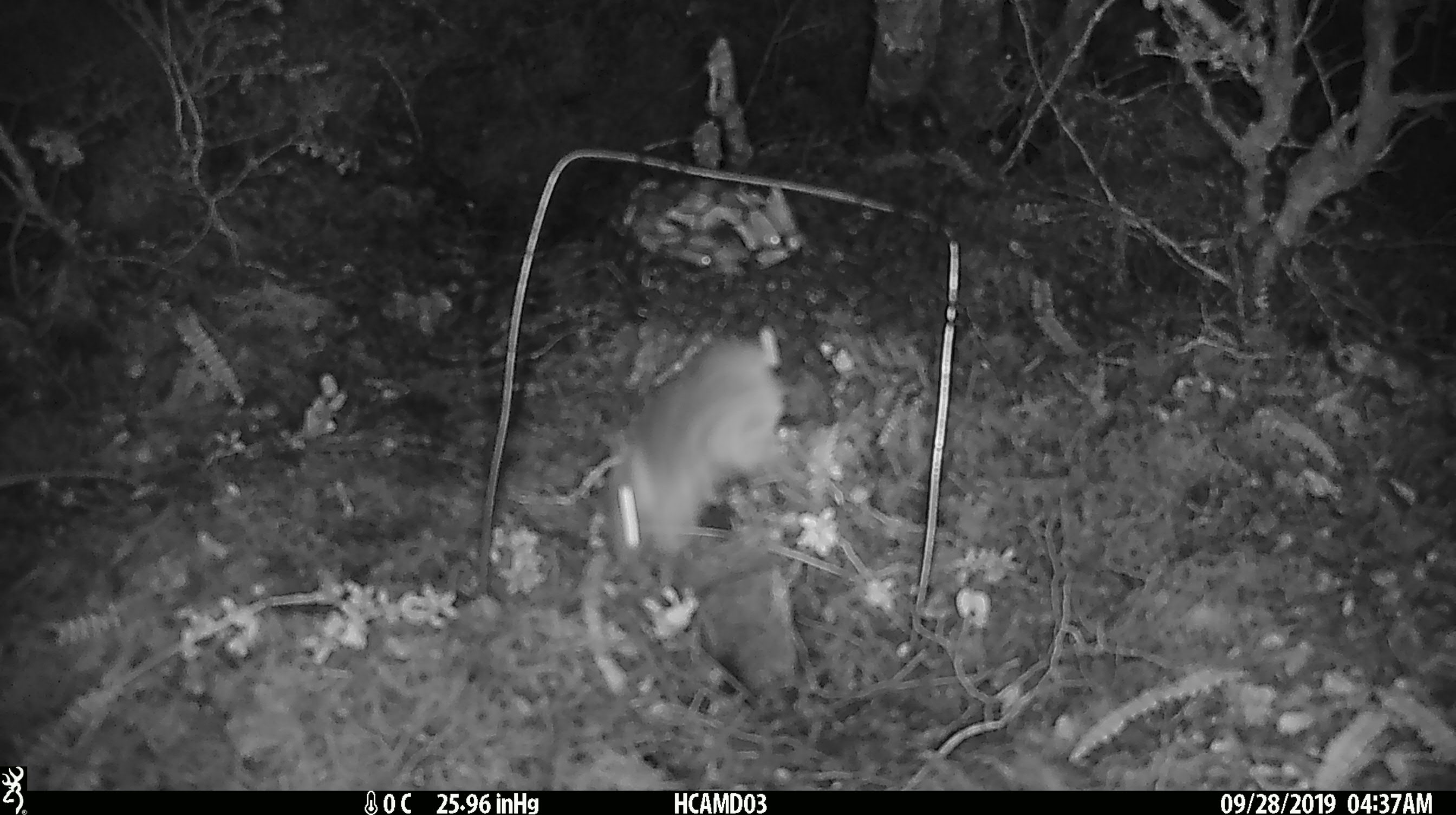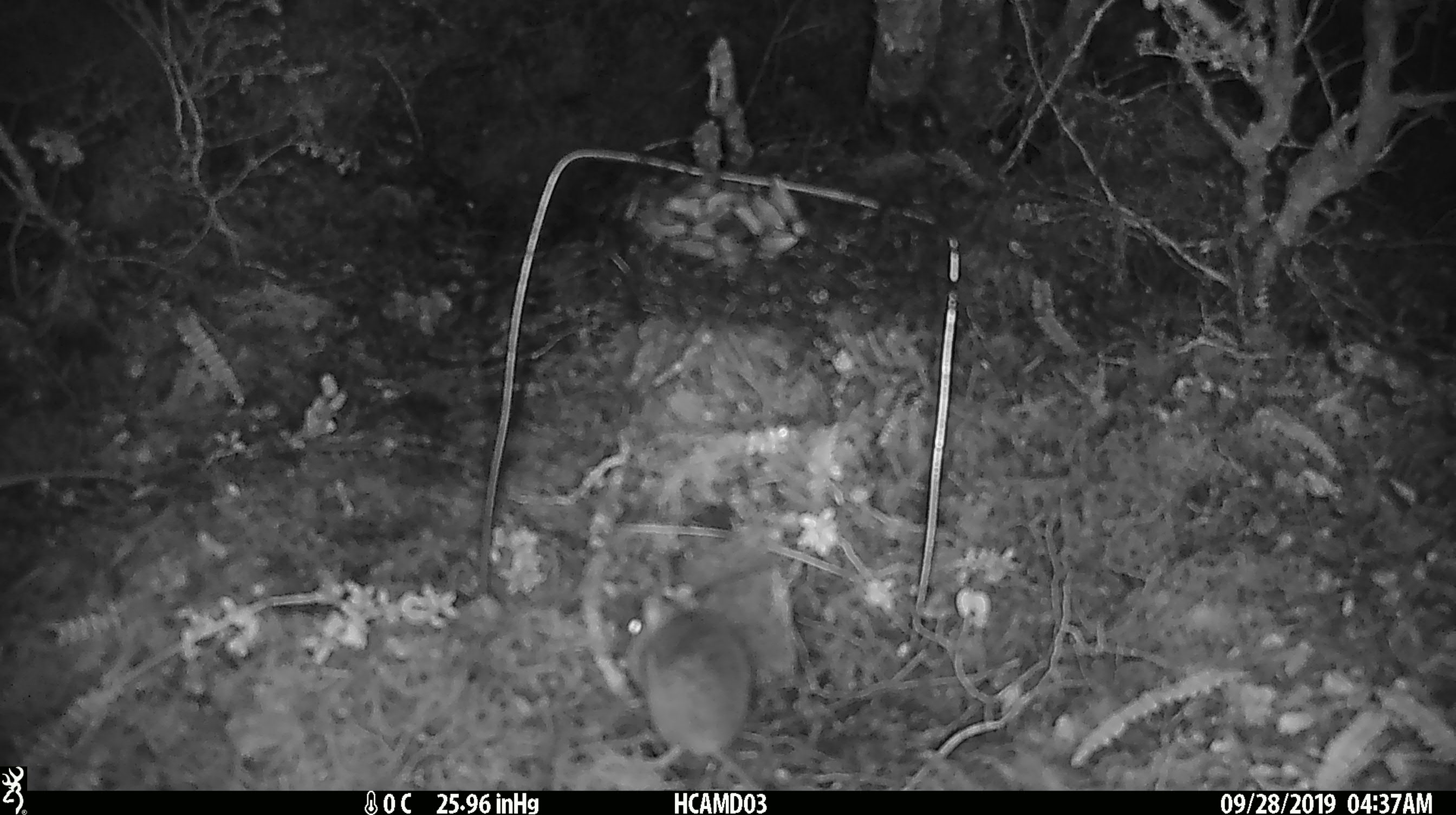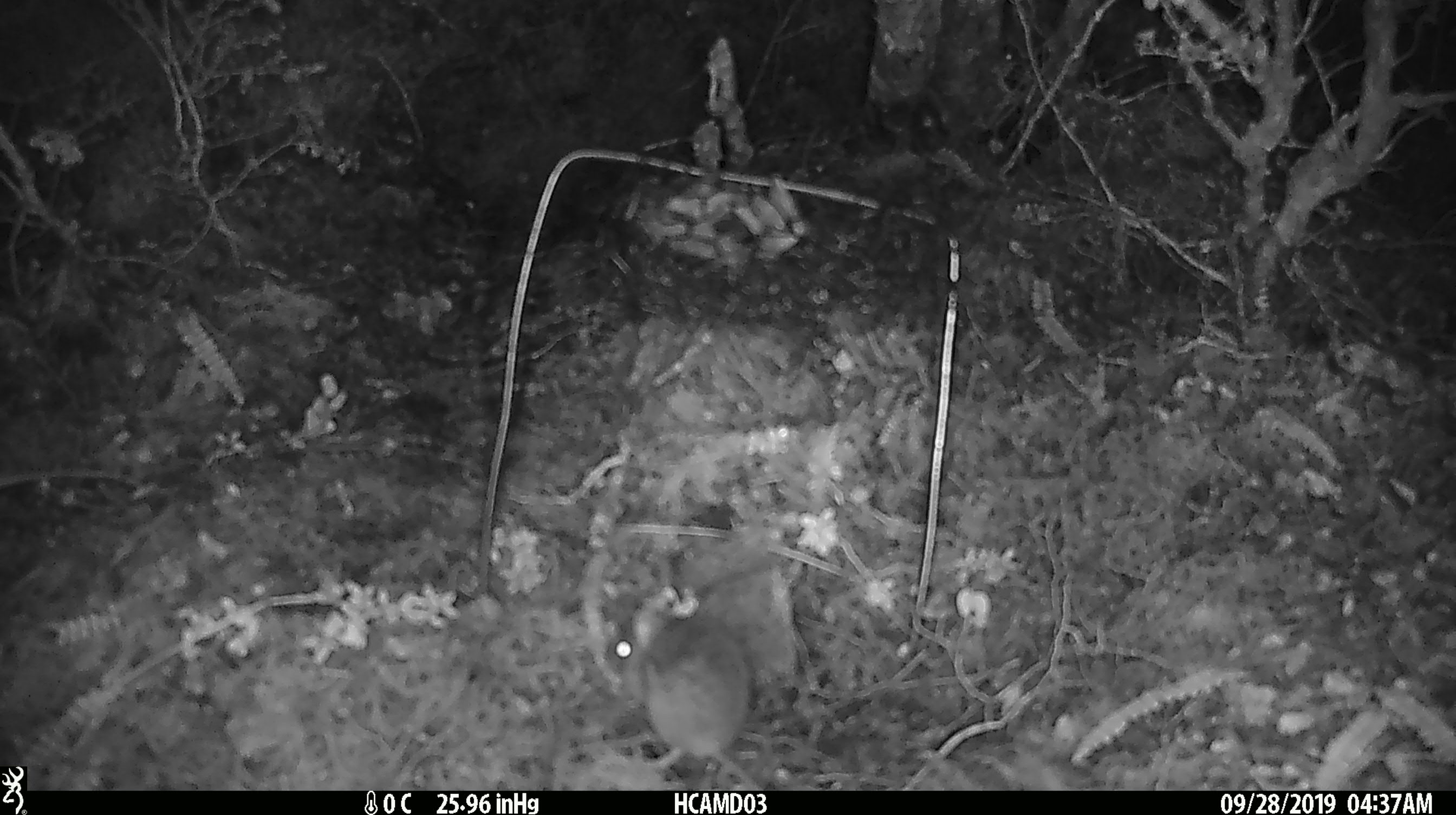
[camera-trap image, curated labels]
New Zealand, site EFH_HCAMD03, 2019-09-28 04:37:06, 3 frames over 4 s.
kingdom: Animalia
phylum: Chordata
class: Mammalia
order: Rodentia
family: Muridae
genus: Mus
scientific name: Mus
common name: mouse